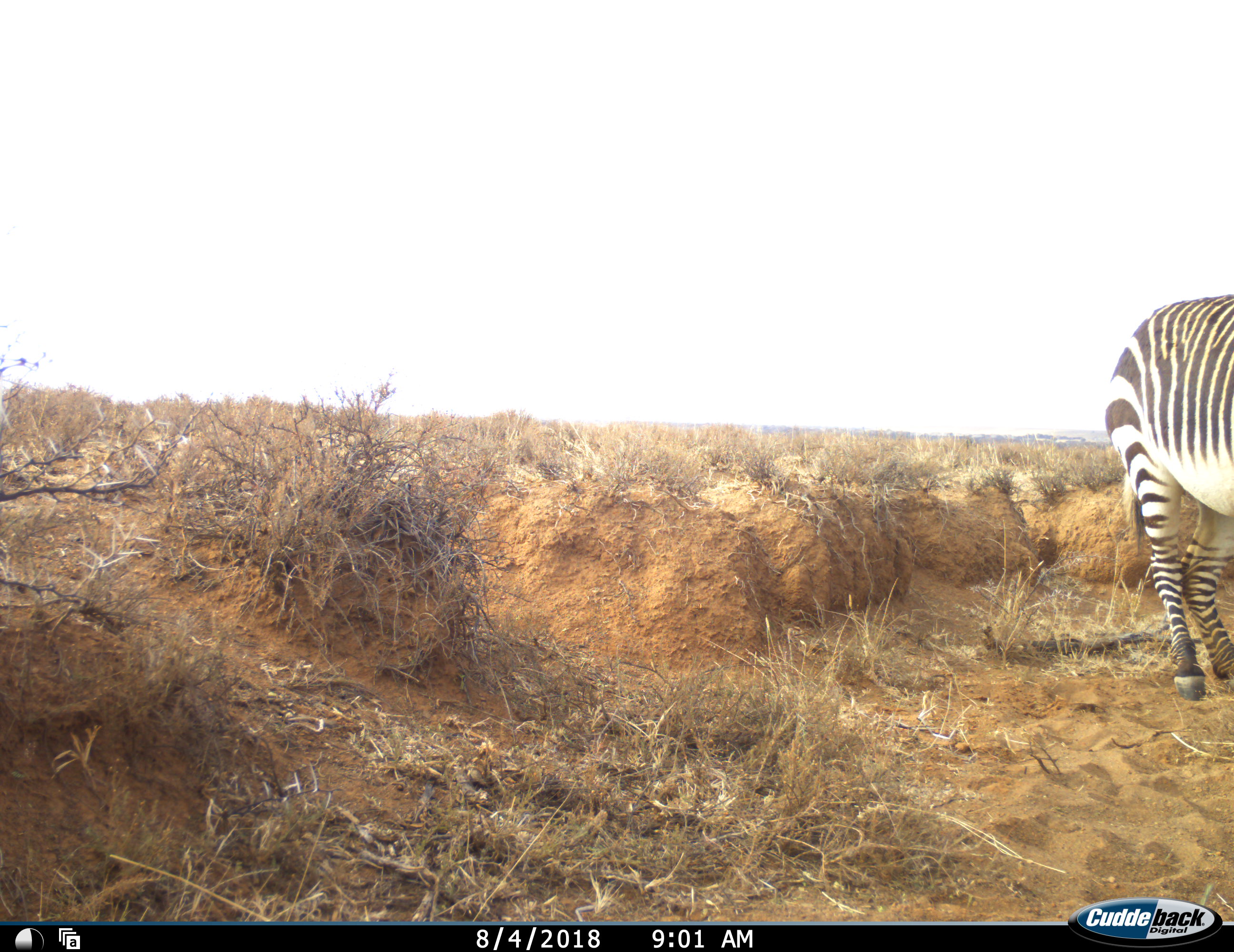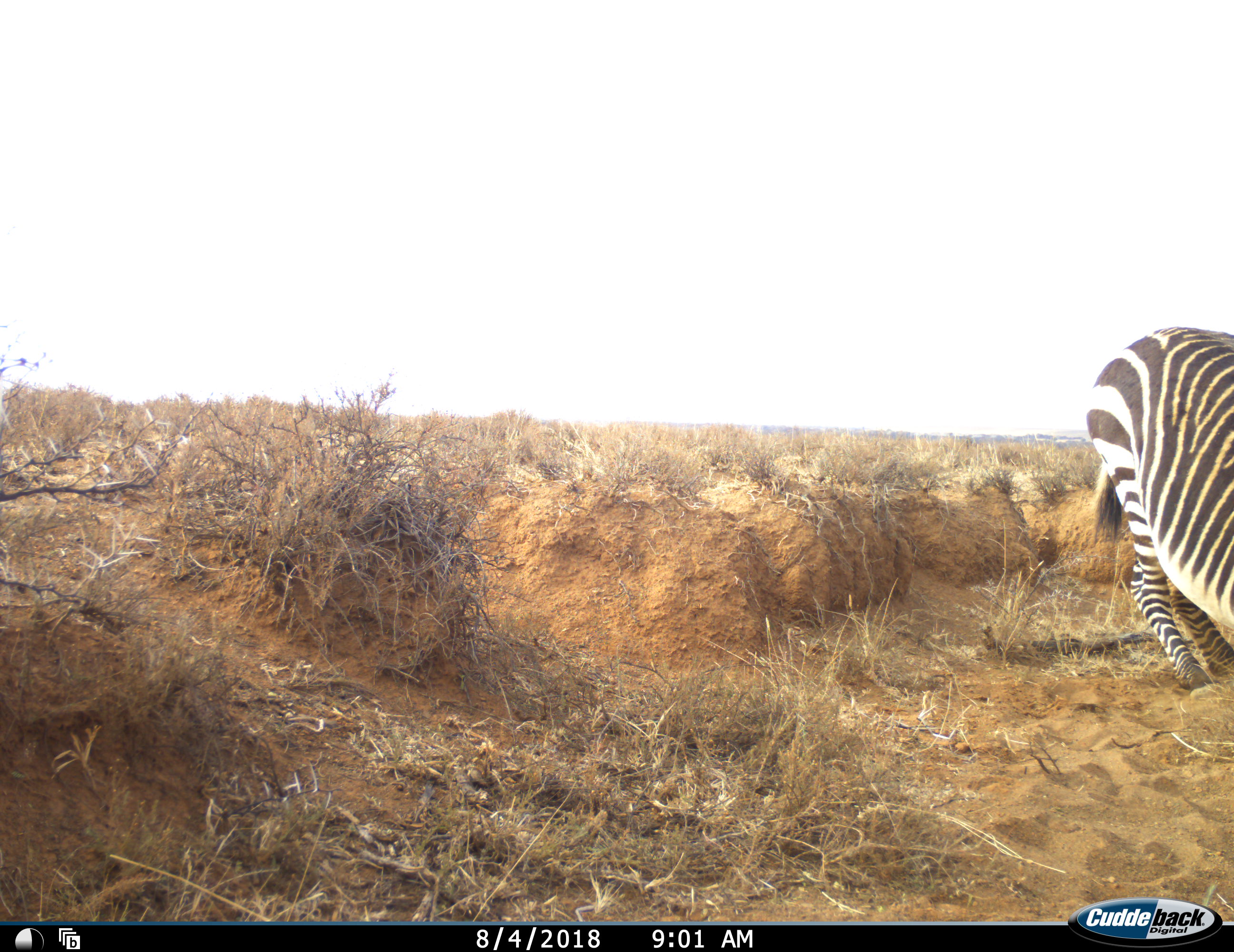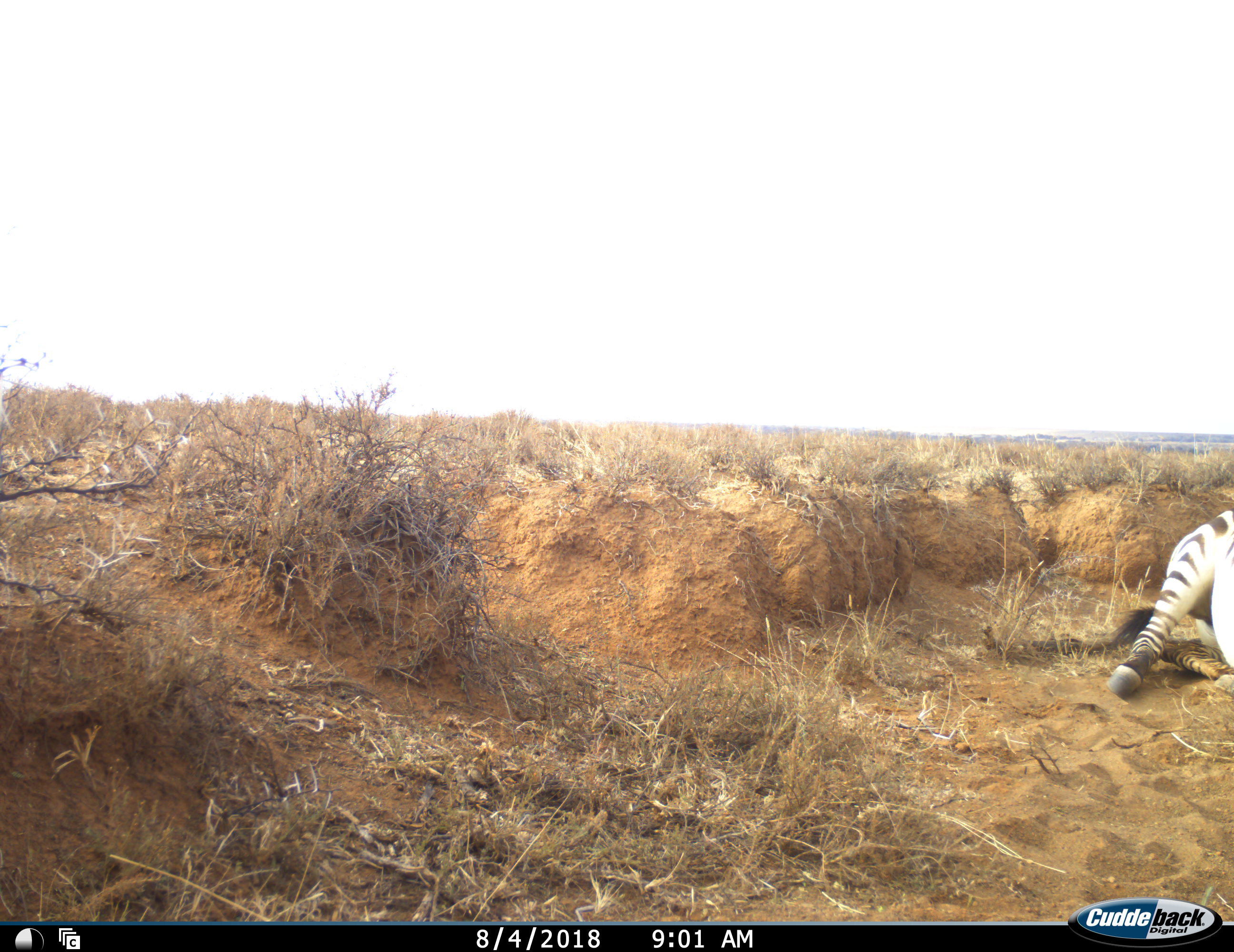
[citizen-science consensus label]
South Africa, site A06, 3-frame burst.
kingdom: Animalia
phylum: Chordata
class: Mammalia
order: Perissodactyla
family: Equidae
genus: Equus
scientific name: Equus zebra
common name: mountain zebra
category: zebramountain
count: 1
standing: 40%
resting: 50%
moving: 20%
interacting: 10%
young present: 0%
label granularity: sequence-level